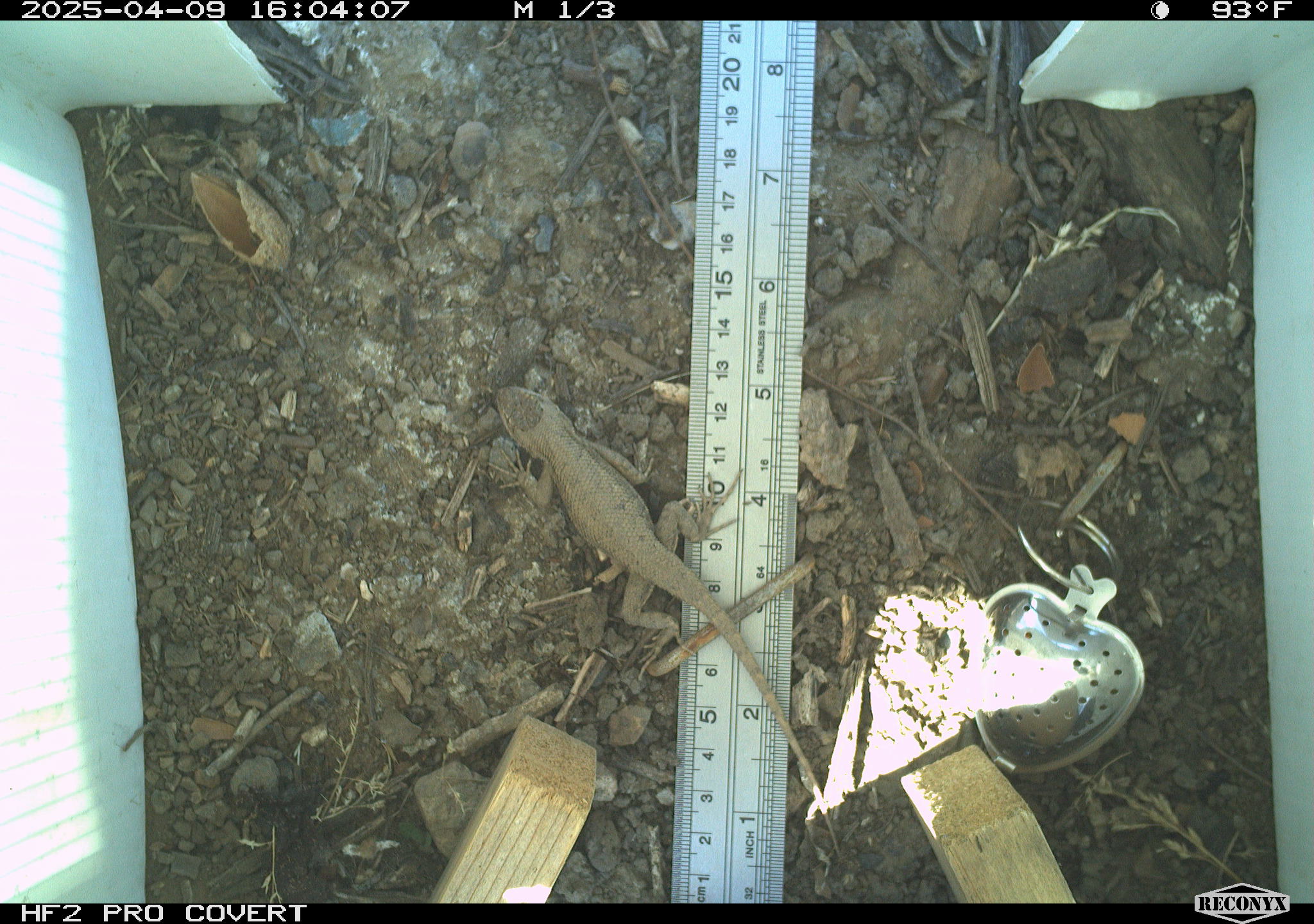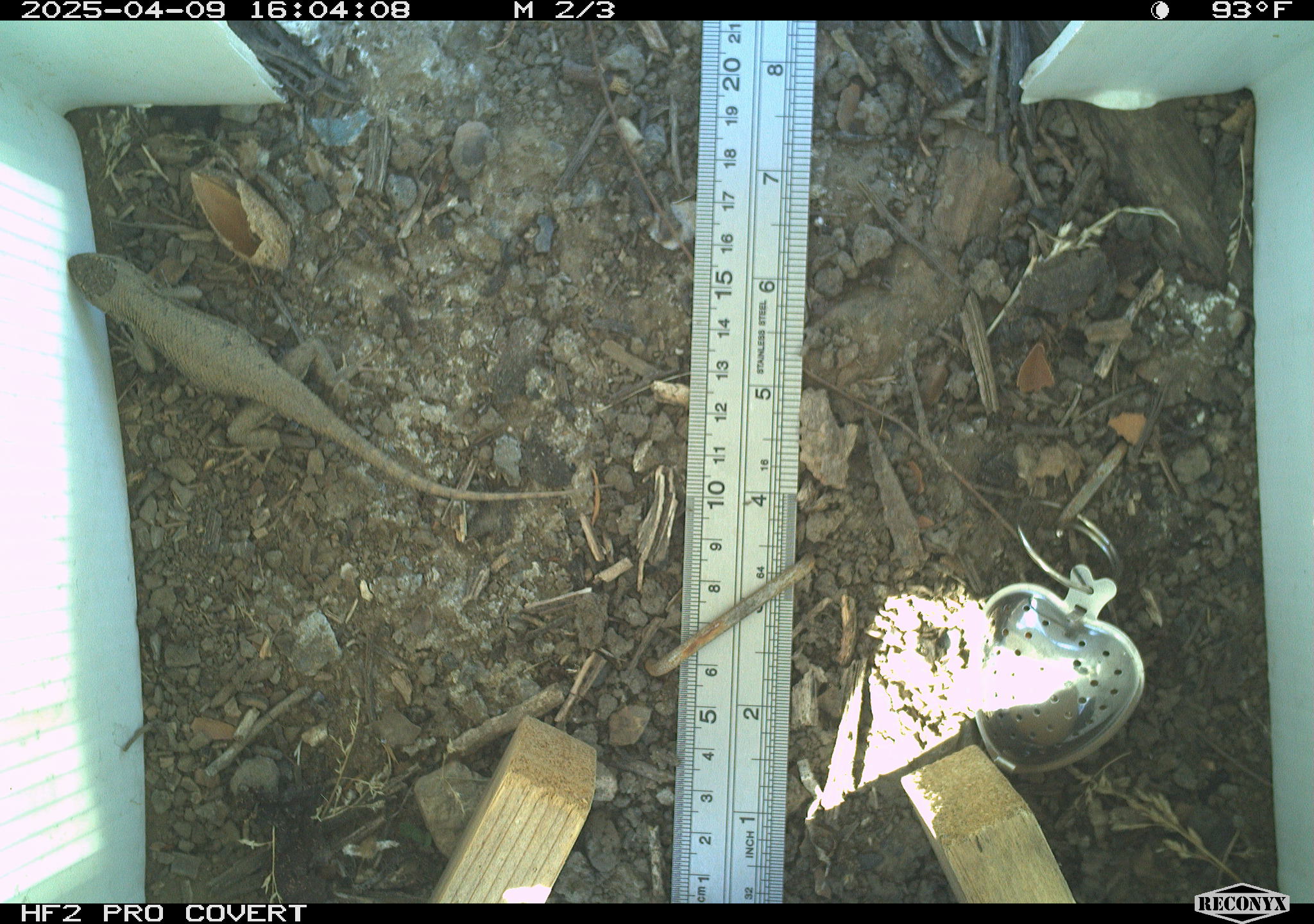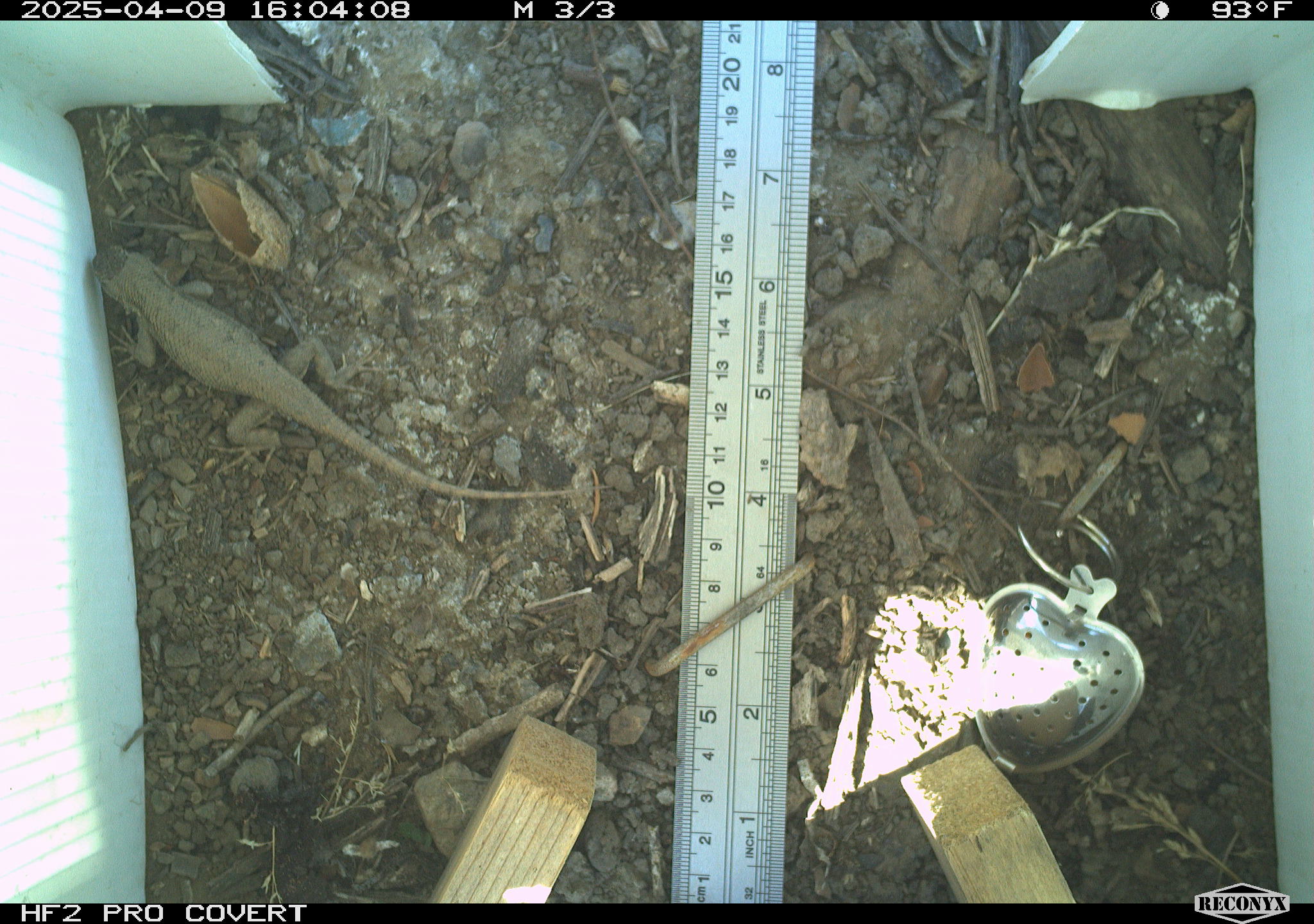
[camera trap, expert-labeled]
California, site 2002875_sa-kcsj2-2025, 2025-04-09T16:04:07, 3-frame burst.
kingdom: Animalia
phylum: Chordata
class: Reptilia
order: Squamata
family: Phrynosomatidae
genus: Sceloporus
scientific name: Sceloporus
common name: spiny lizards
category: sceloporus species